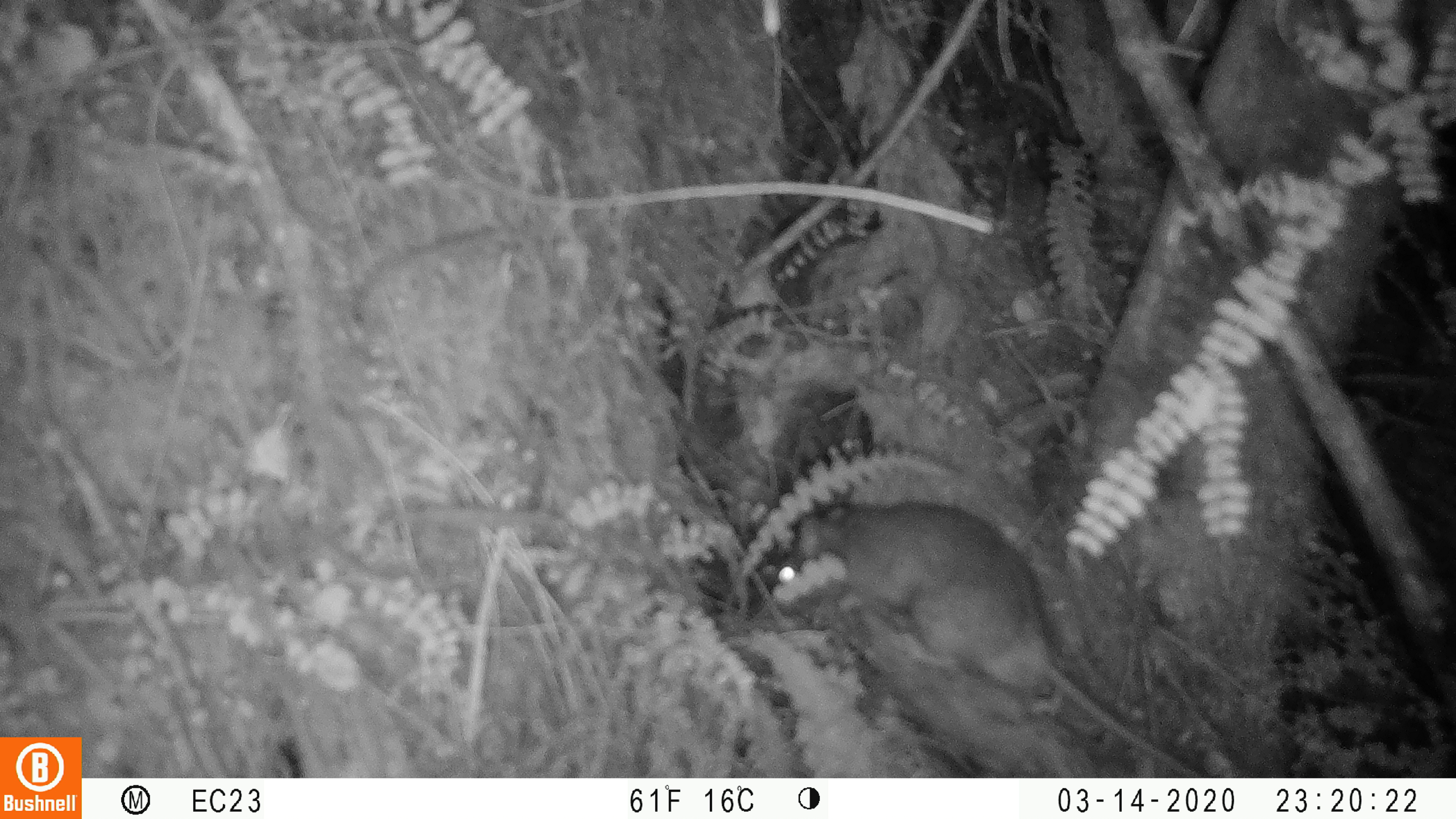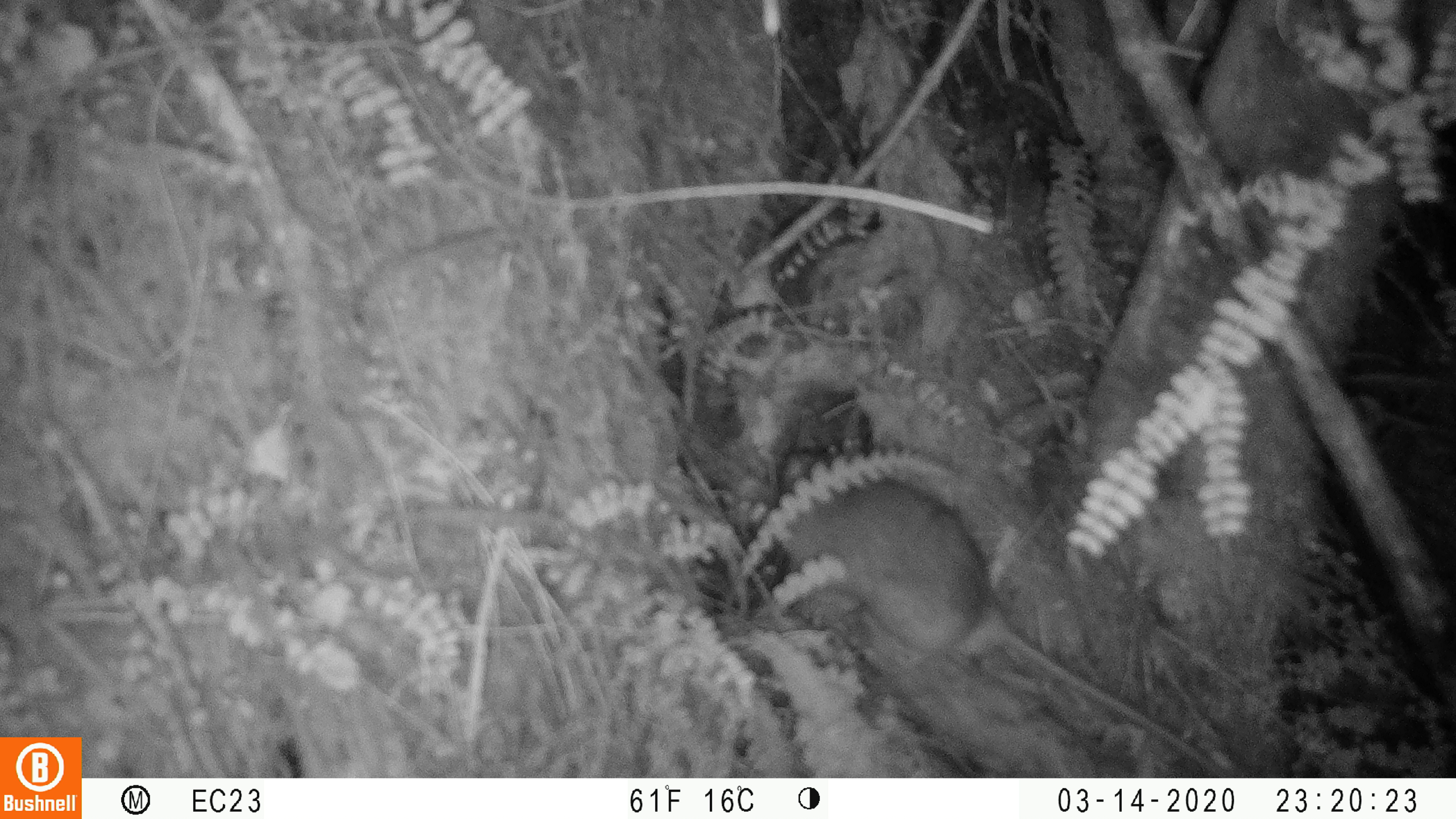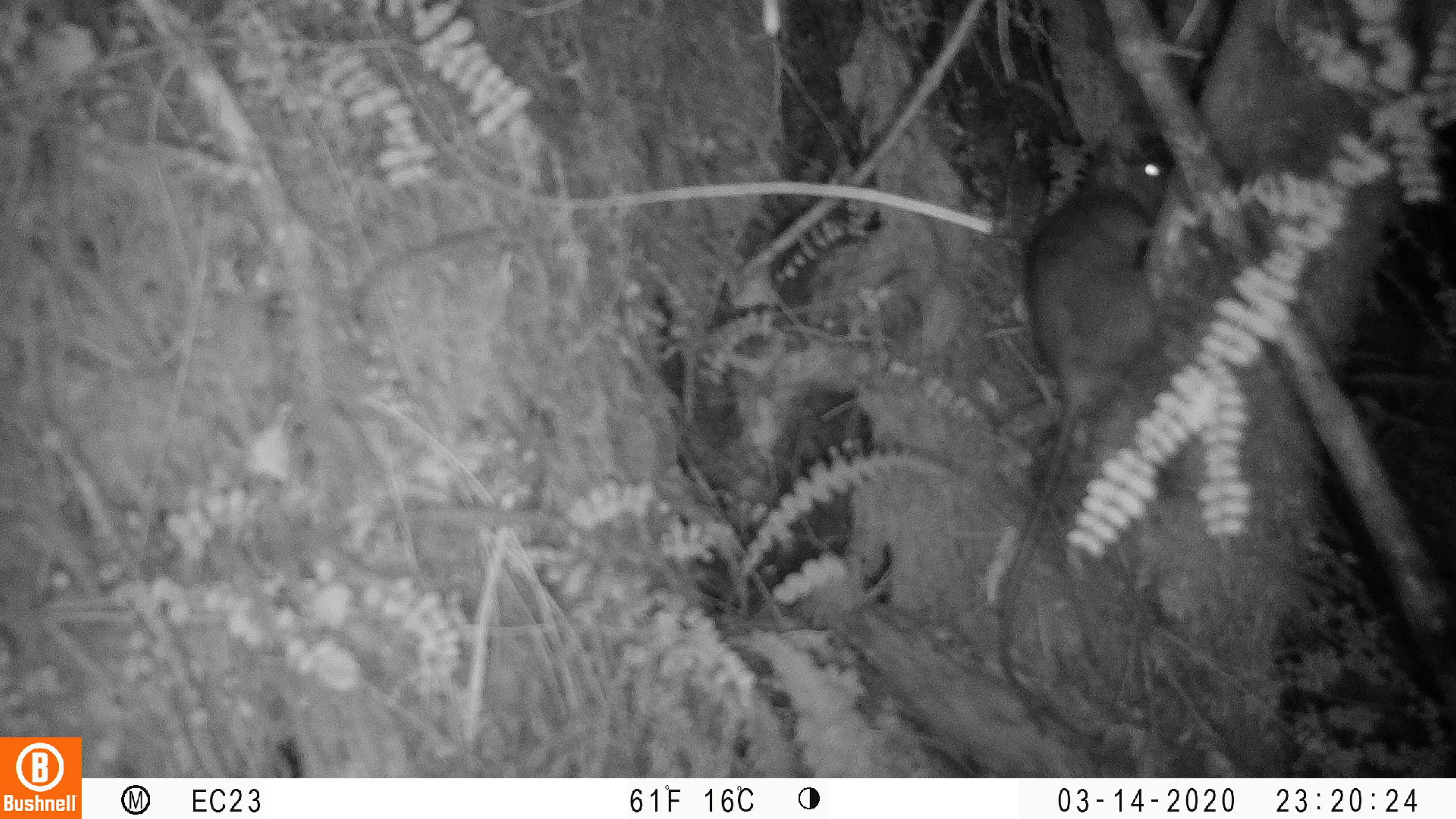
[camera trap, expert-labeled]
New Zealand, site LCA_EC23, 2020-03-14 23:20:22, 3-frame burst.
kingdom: Animalia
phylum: Chordata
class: Mammalia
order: Rodentia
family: Muridae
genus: Rattus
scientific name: Rattus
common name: rat